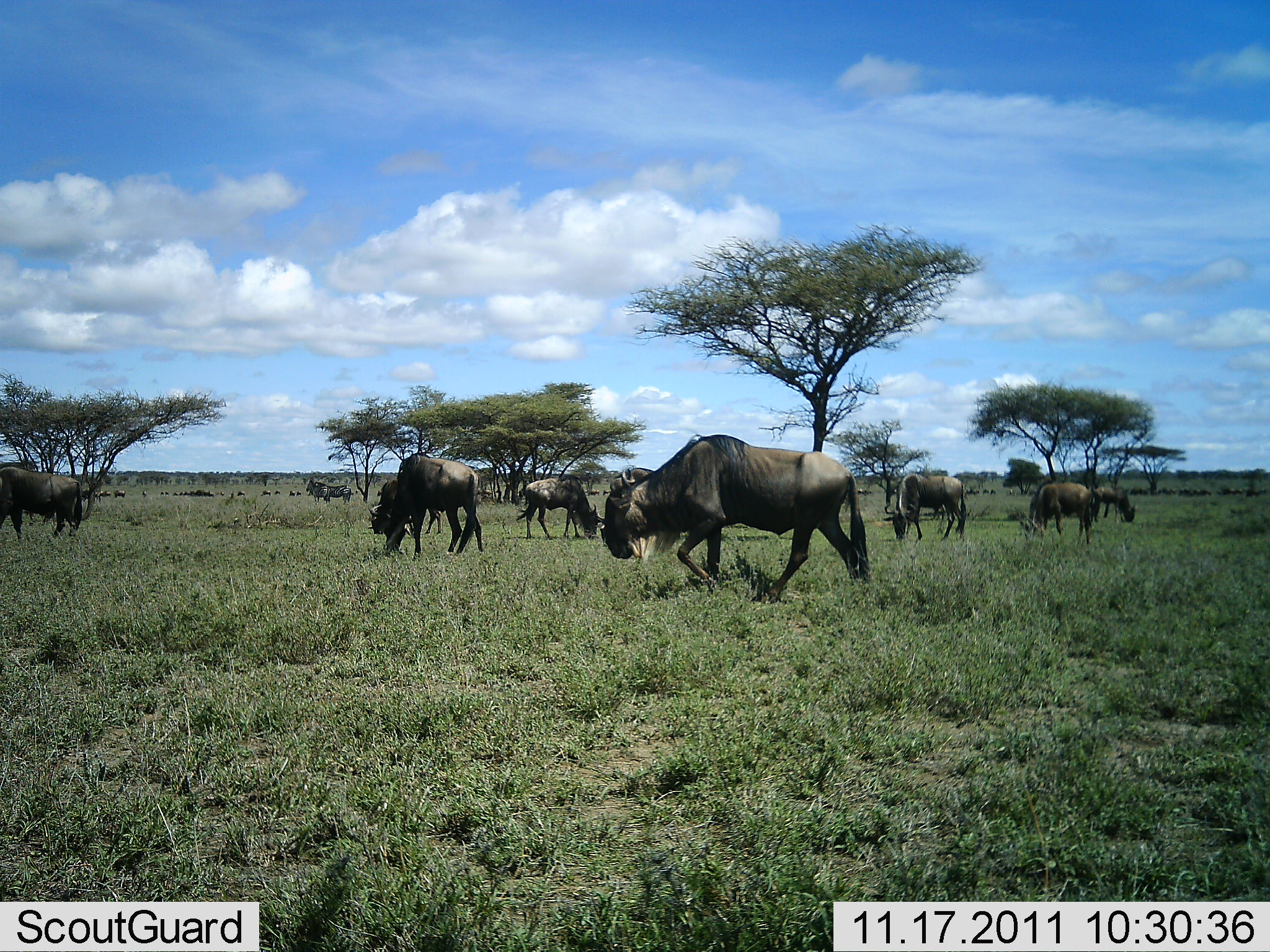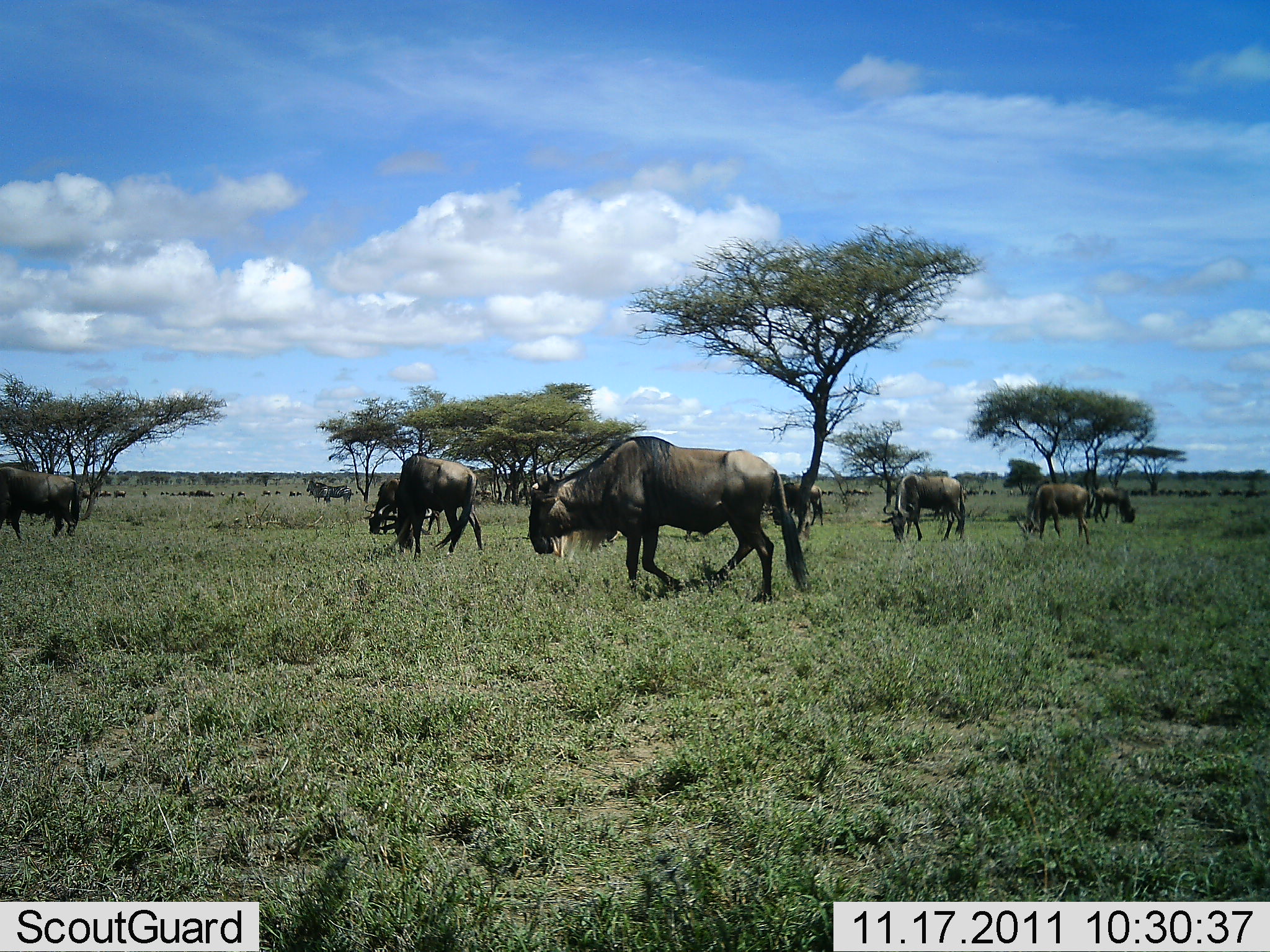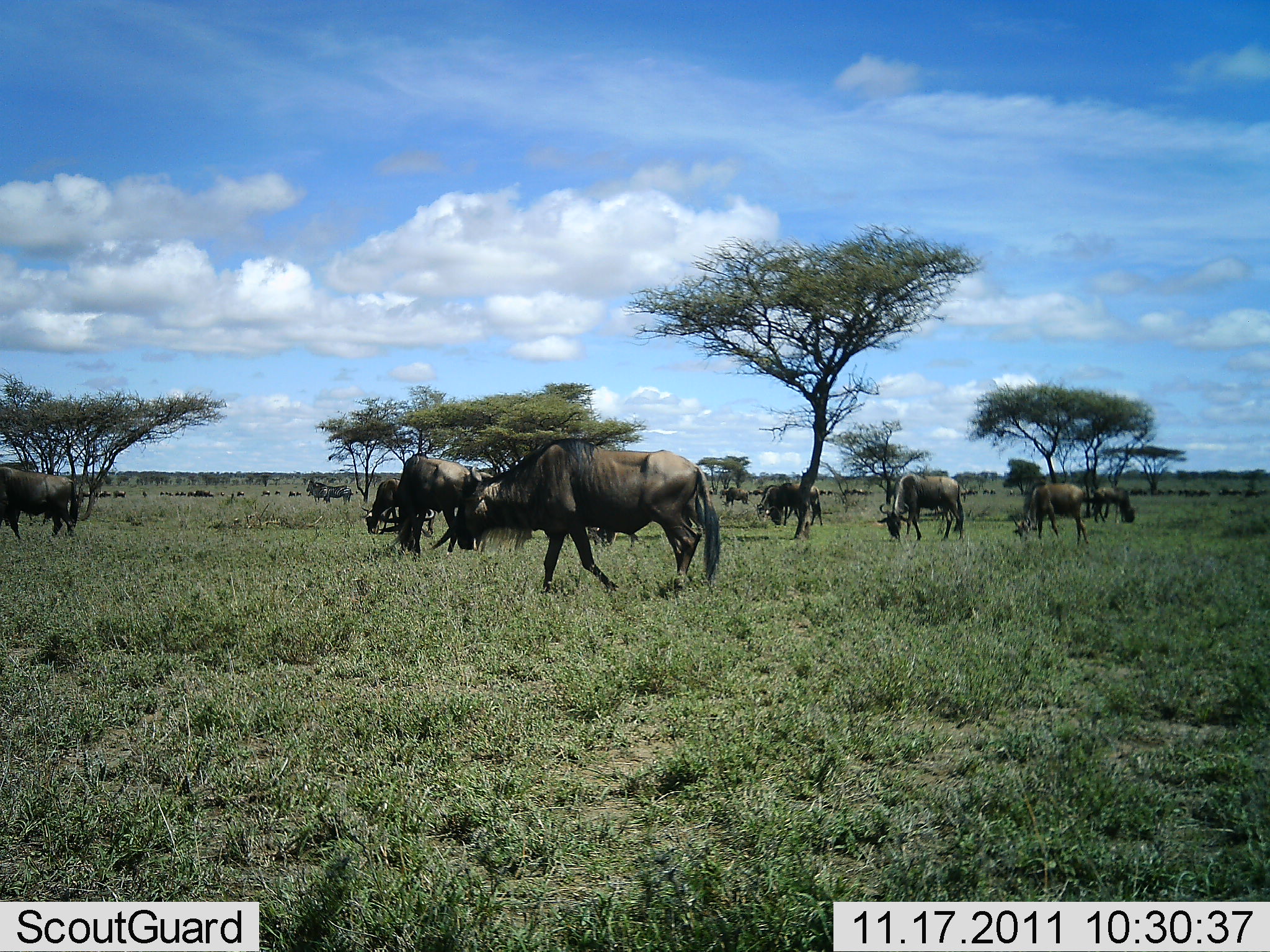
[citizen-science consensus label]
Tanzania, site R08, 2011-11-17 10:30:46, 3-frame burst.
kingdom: Animalia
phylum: Chordata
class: Mammalia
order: Artiodactyla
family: Bovidae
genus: Connochaetes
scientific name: Connochaetes taurinus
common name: blue wildebeest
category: wildebeest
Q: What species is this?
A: Wildebeest (blue wildebeest) (Connochaetes taurinus).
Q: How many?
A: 11-50.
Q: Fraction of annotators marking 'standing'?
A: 33%.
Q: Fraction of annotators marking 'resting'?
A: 0%.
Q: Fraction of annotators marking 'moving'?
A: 75%.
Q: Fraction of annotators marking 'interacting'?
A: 0%.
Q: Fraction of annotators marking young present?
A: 0%.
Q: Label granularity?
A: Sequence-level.